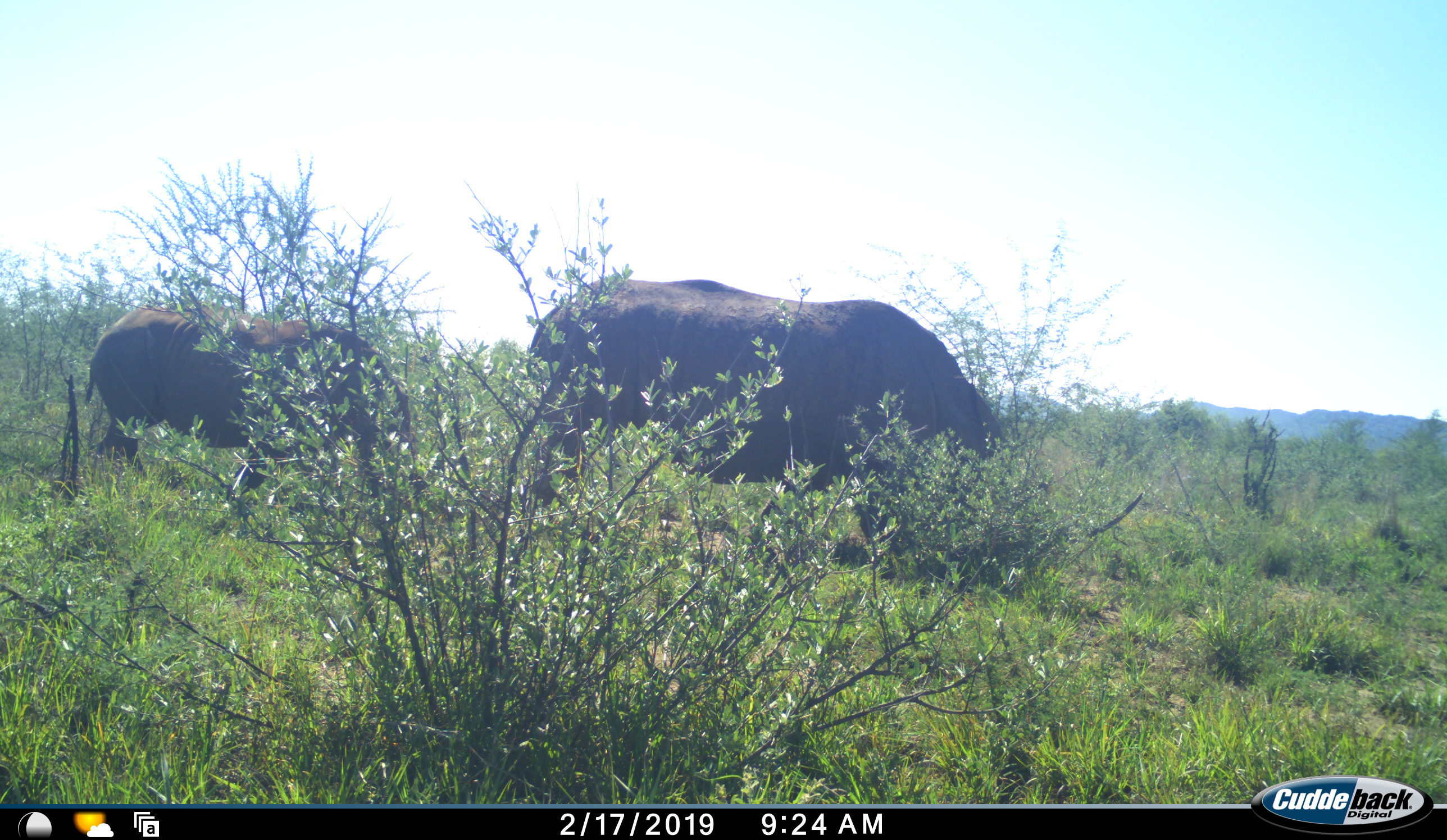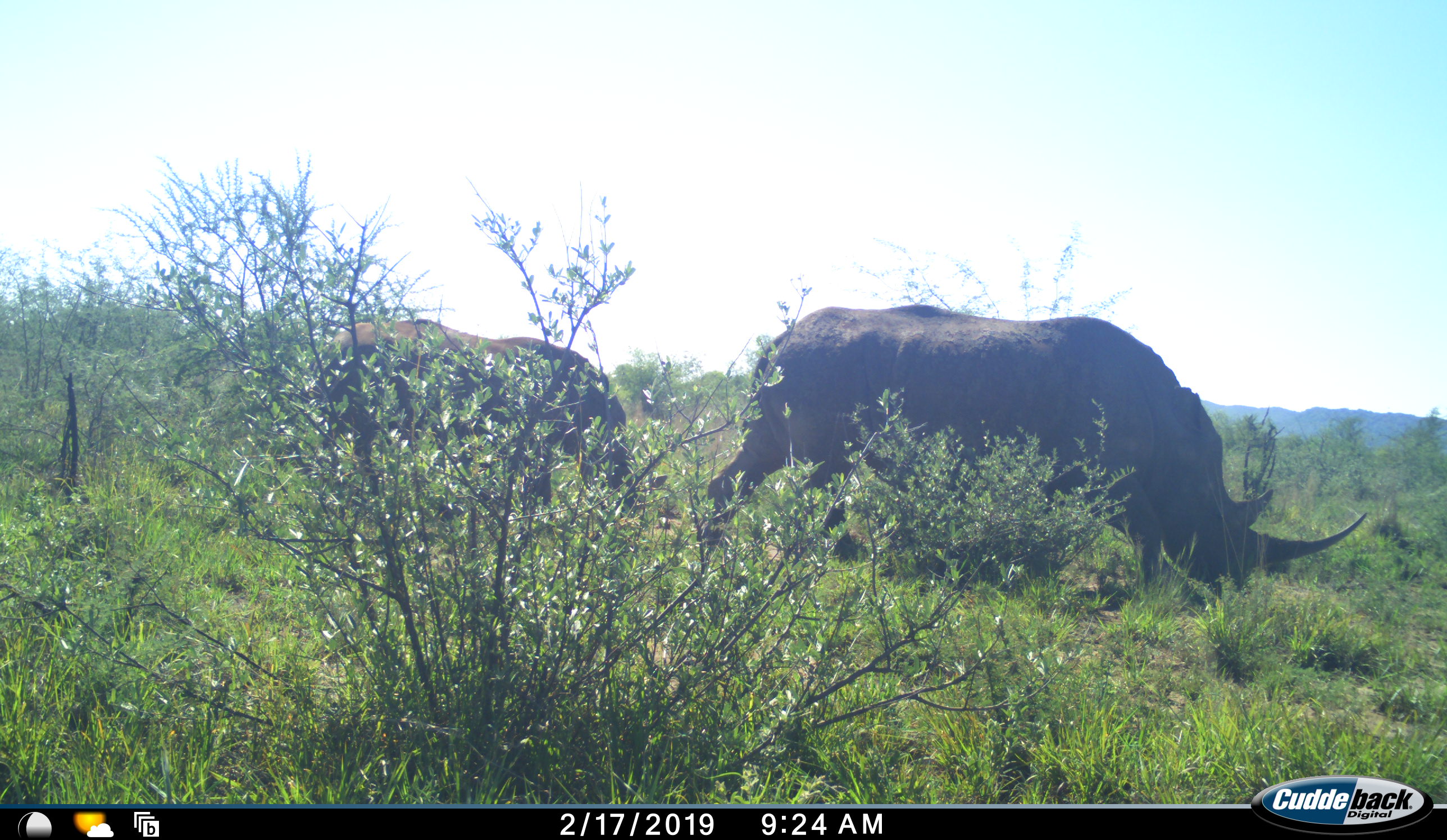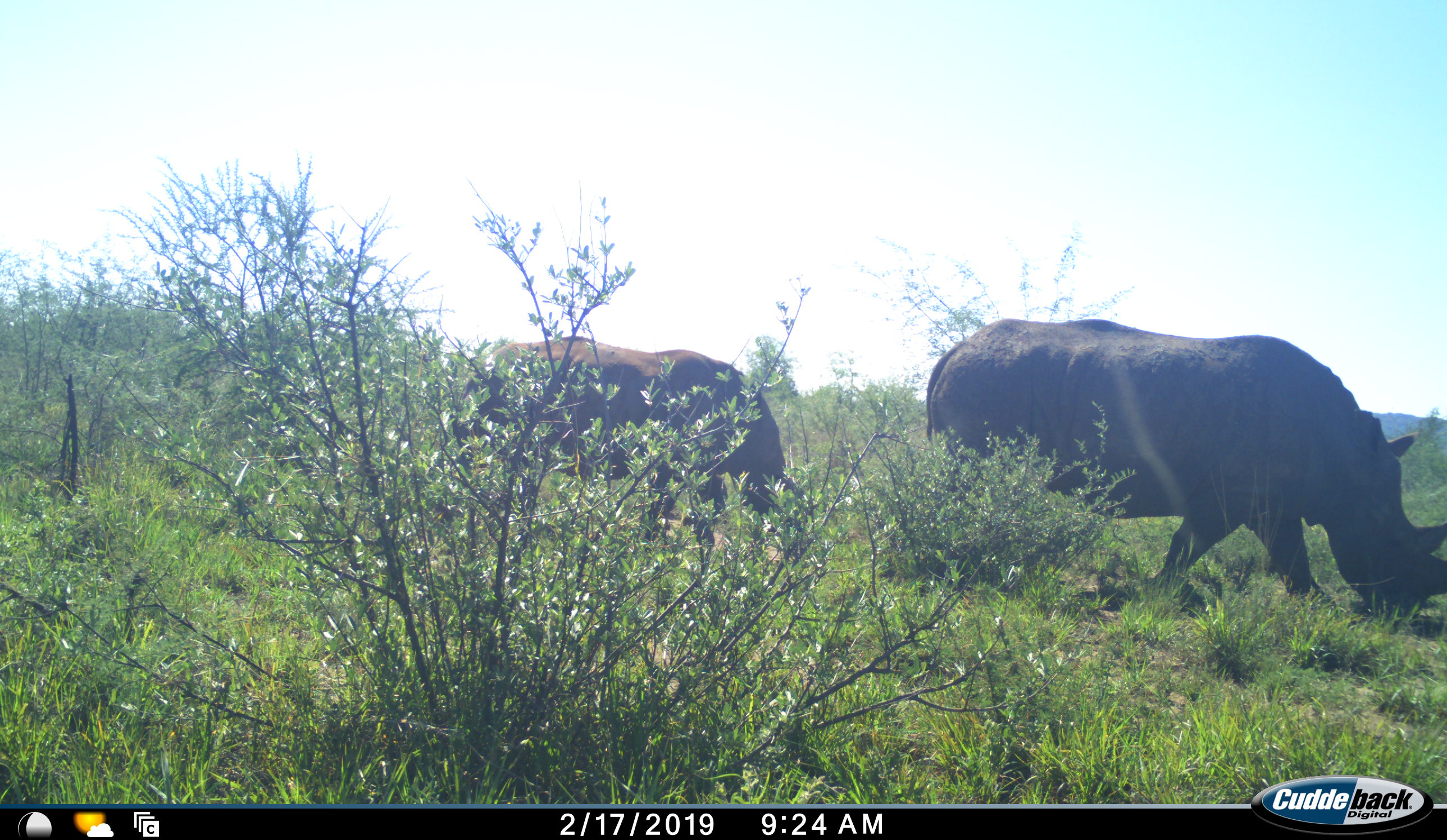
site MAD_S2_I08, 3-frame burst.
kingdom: Animalia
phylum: Chordata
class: Mammalia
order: Perissodactyla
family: Rhinocerotidae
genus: Ceratotherium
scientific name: Ceratotherium simum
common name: white rhinoceros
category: rhinoceroswhite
Rhinoceroswhite (white rhinoceros) (Ceratotherium simum), count 2. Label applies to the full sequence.